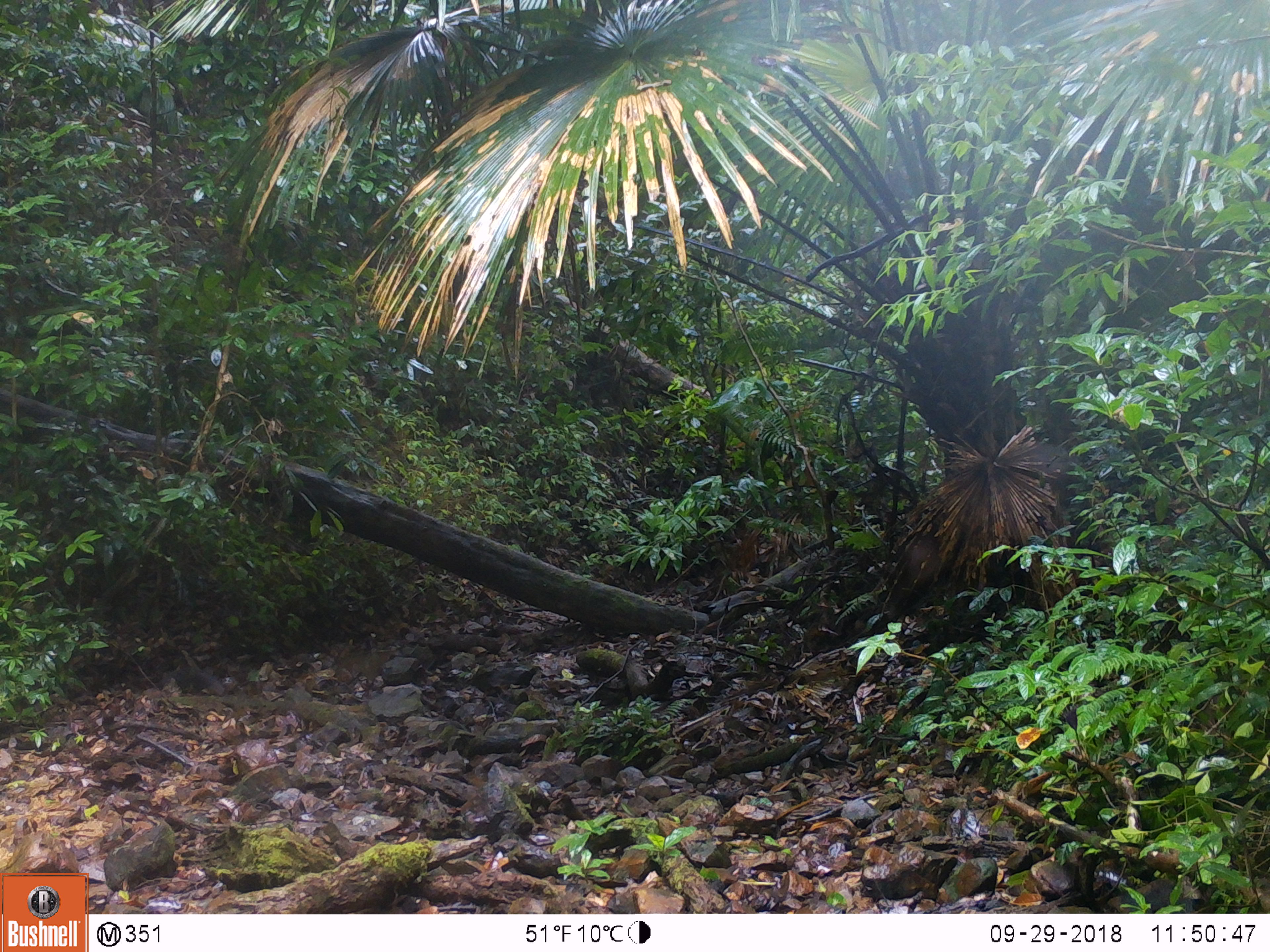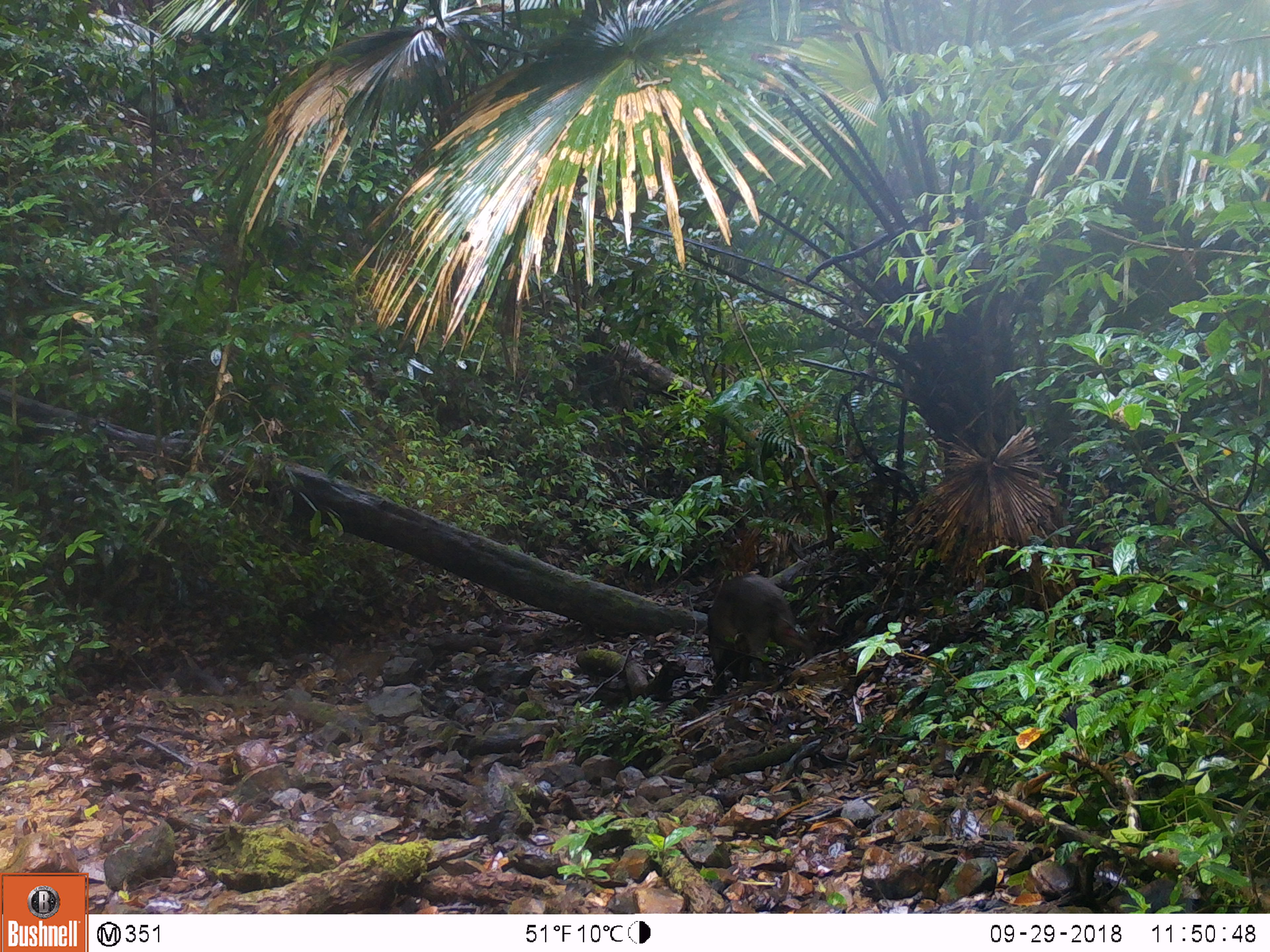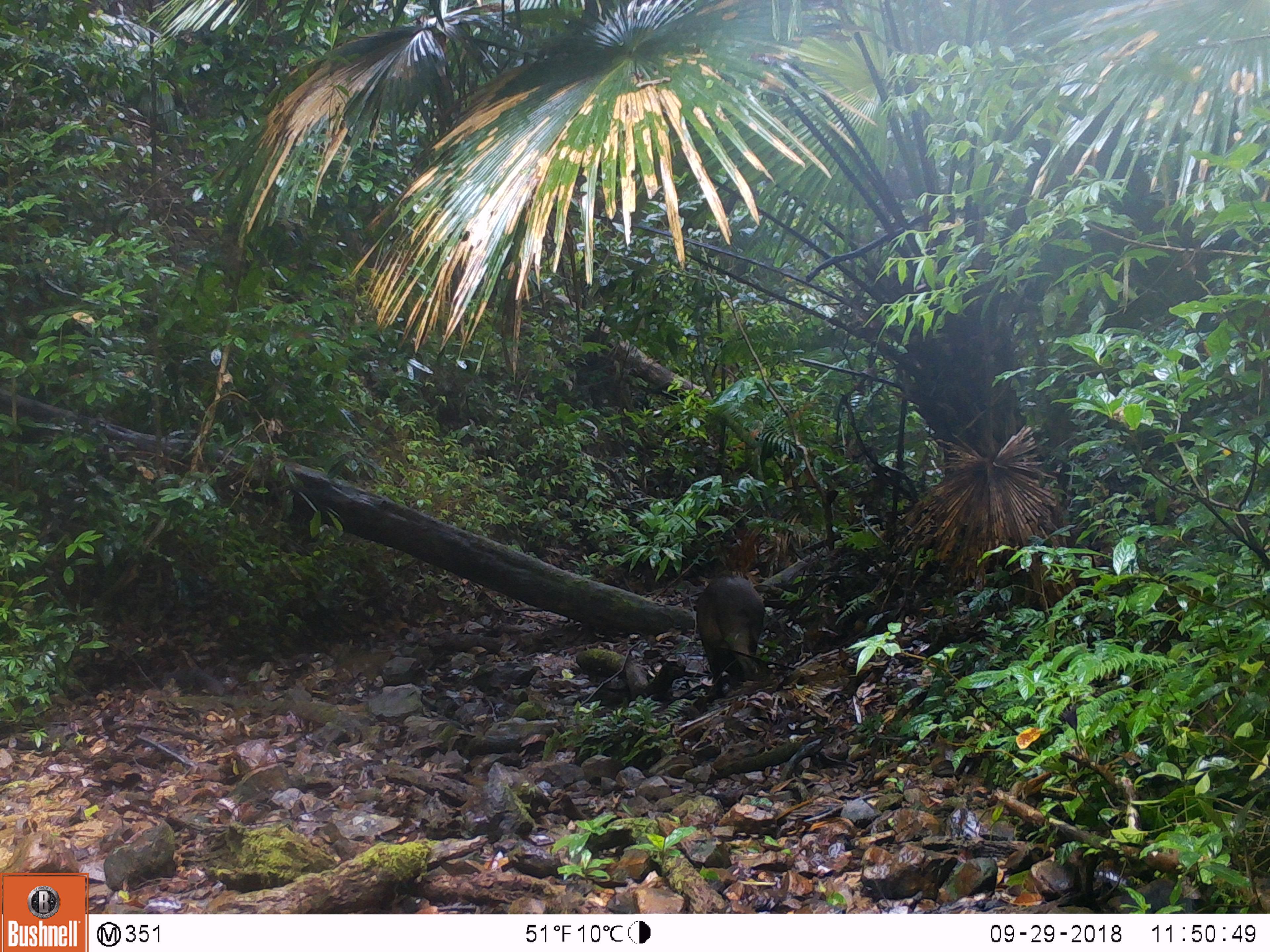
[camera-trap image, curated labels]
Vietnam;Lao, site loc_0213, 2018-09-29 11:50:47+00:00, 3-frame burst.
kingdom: Animalia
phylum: Chordata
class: Mammalia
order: Artiodactyla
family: Suidae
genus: Sus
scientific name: Sus scrofa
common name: eurasian wild pig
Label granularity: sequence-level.